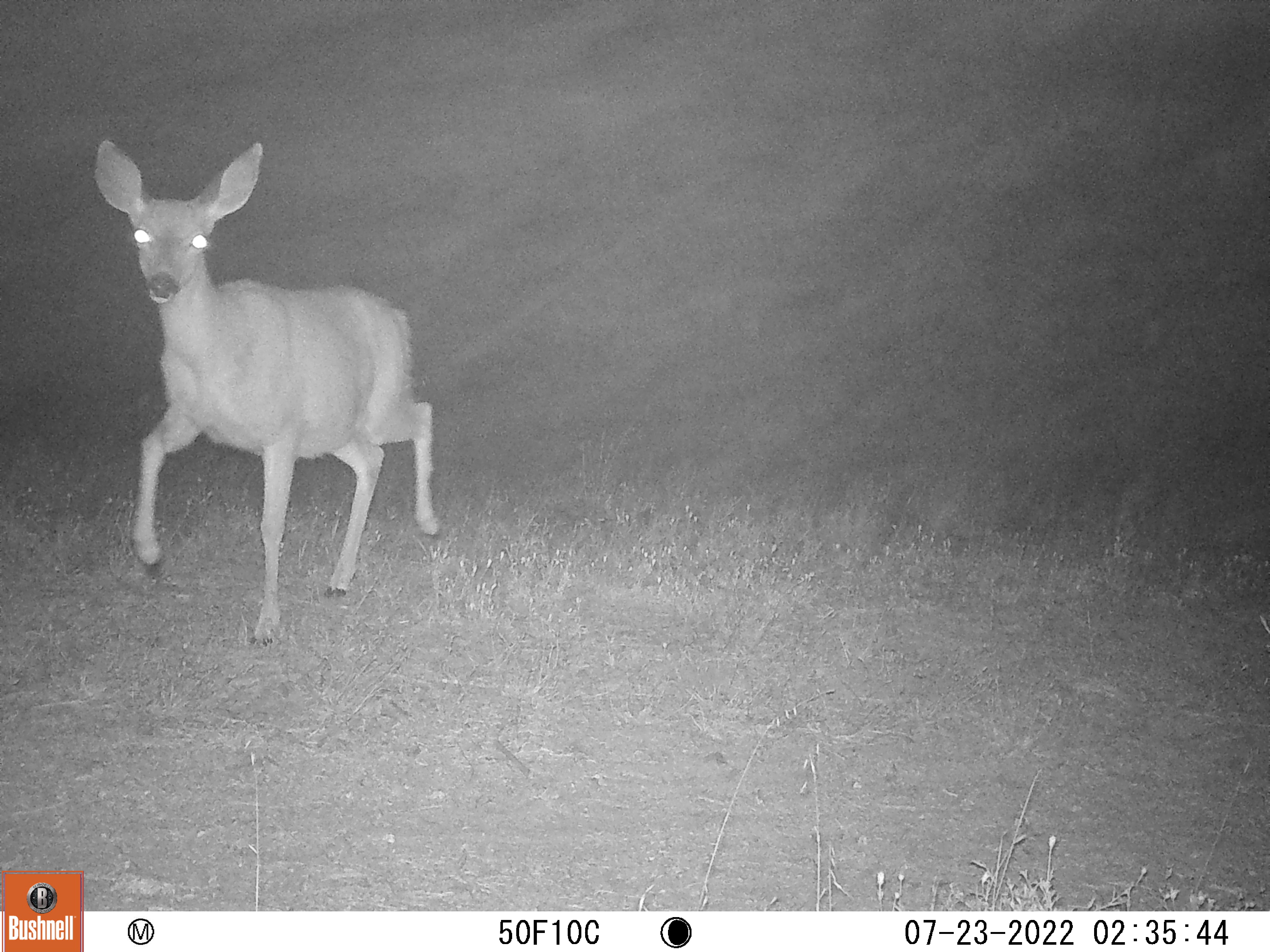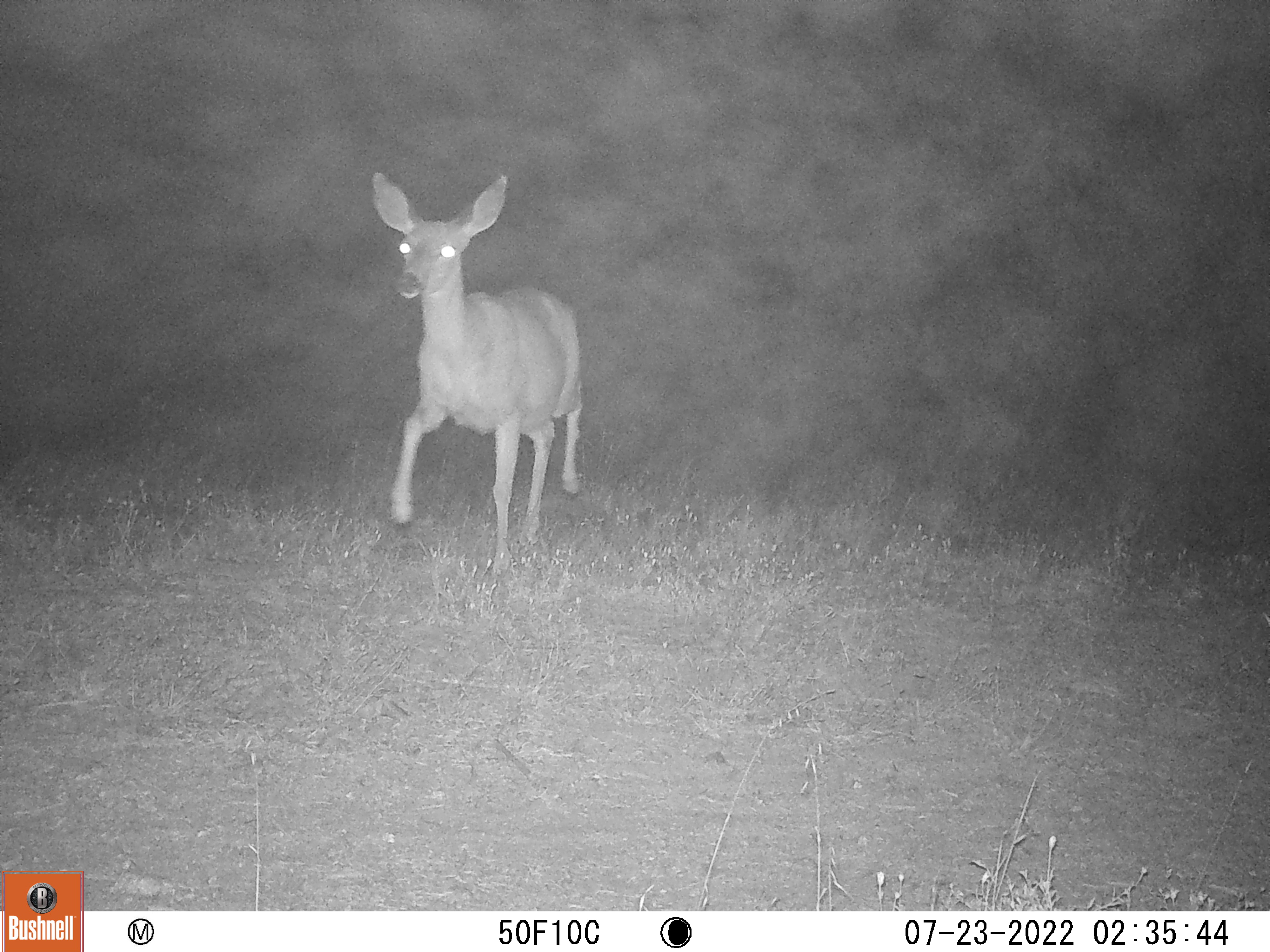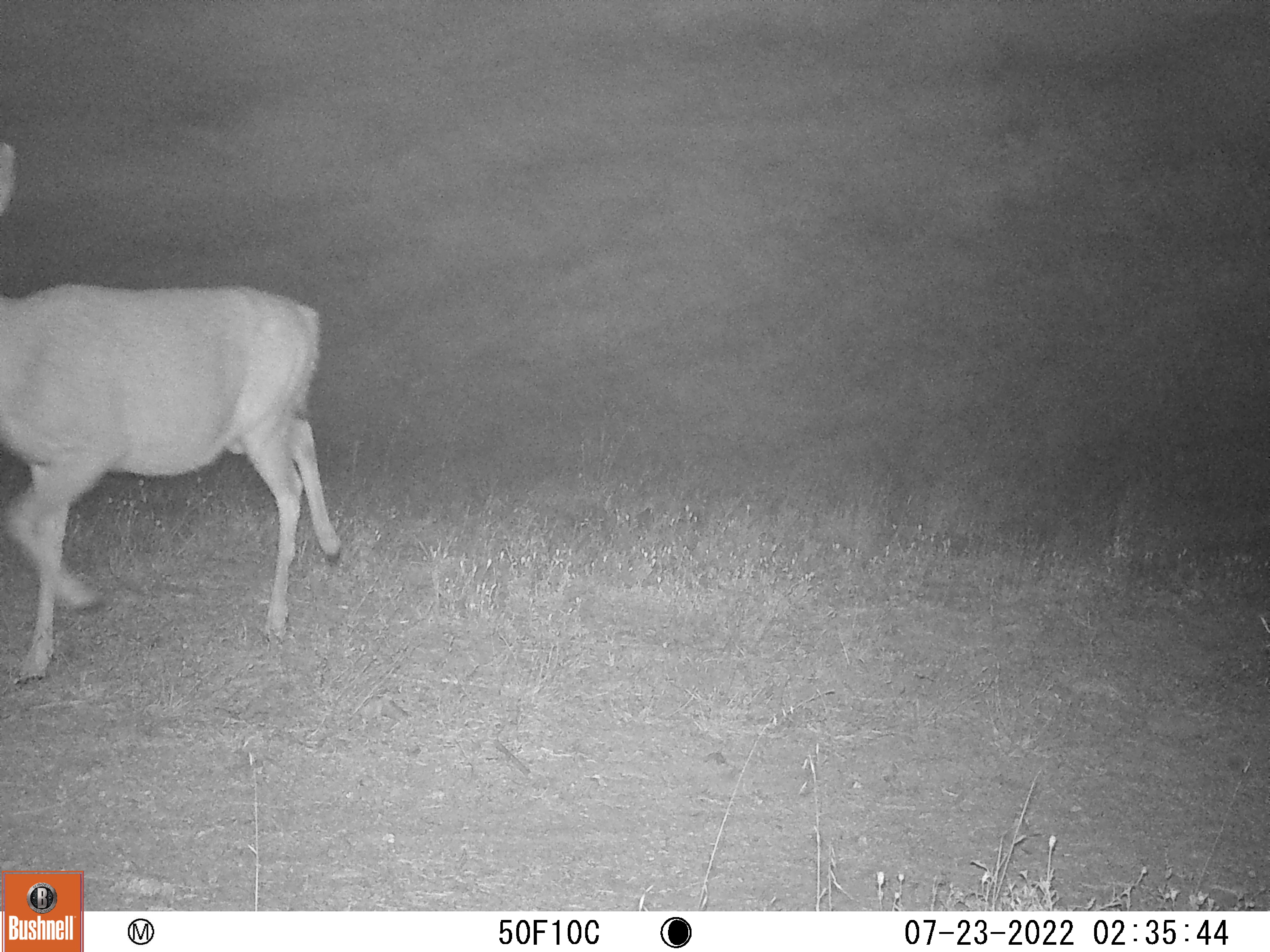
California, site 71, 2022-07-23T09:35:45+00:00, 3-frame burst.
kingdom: Animalia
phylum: Chordata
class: Mammalia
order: Artiodactyla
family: Cervidae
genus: Odocoileus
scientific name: Odocoileus hemionus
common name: mule deer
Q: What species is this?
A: Mule deer (Odocoileus hemionus).